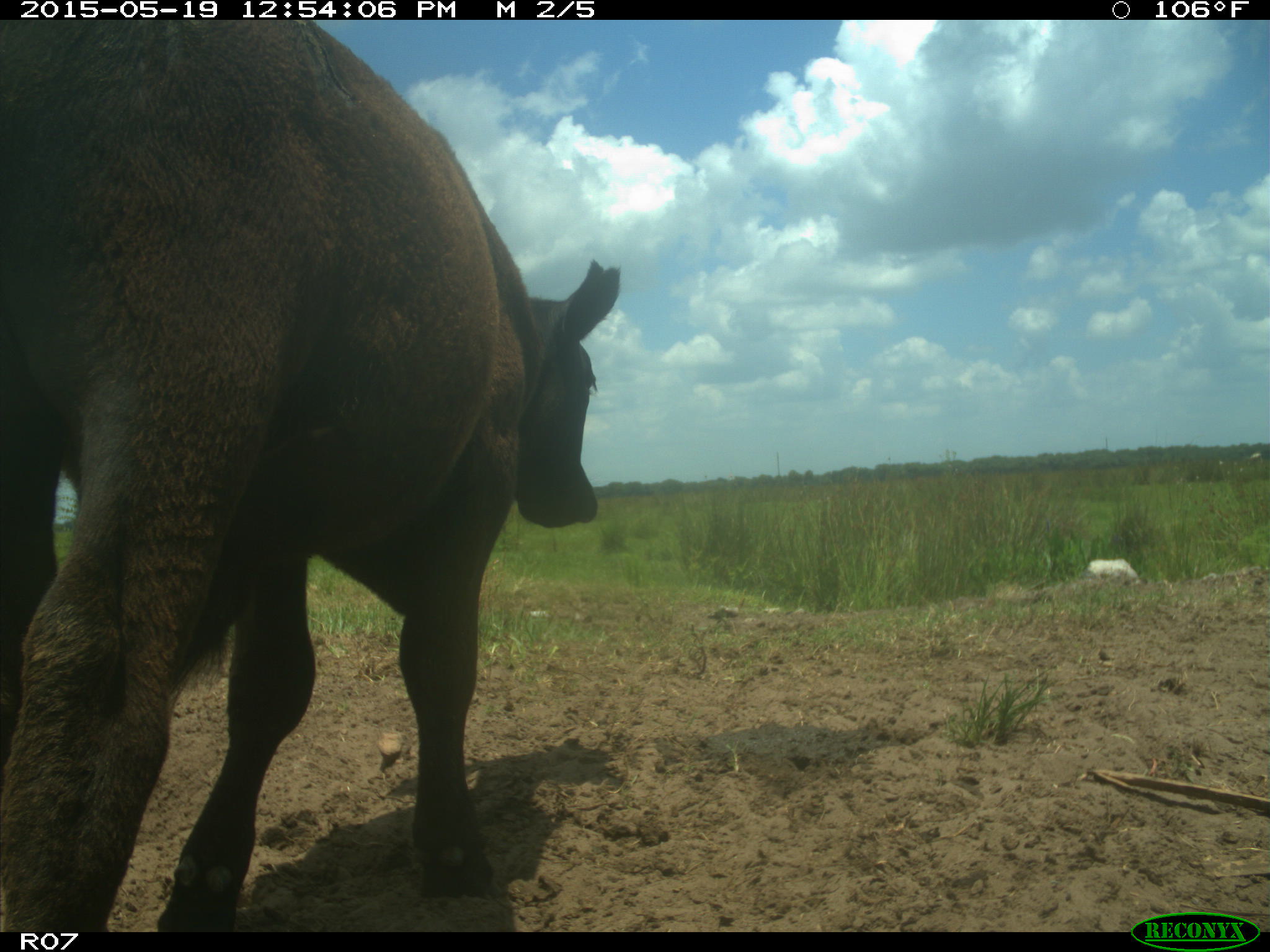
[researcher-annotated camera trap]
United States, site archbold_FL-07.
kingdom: Animalia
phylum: Chordata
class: Mammalia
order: Artiodactyla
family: Bovidae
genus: Bos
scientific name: Bos taurus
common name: domestic cow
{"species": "Bos taurus (domestic cow)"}